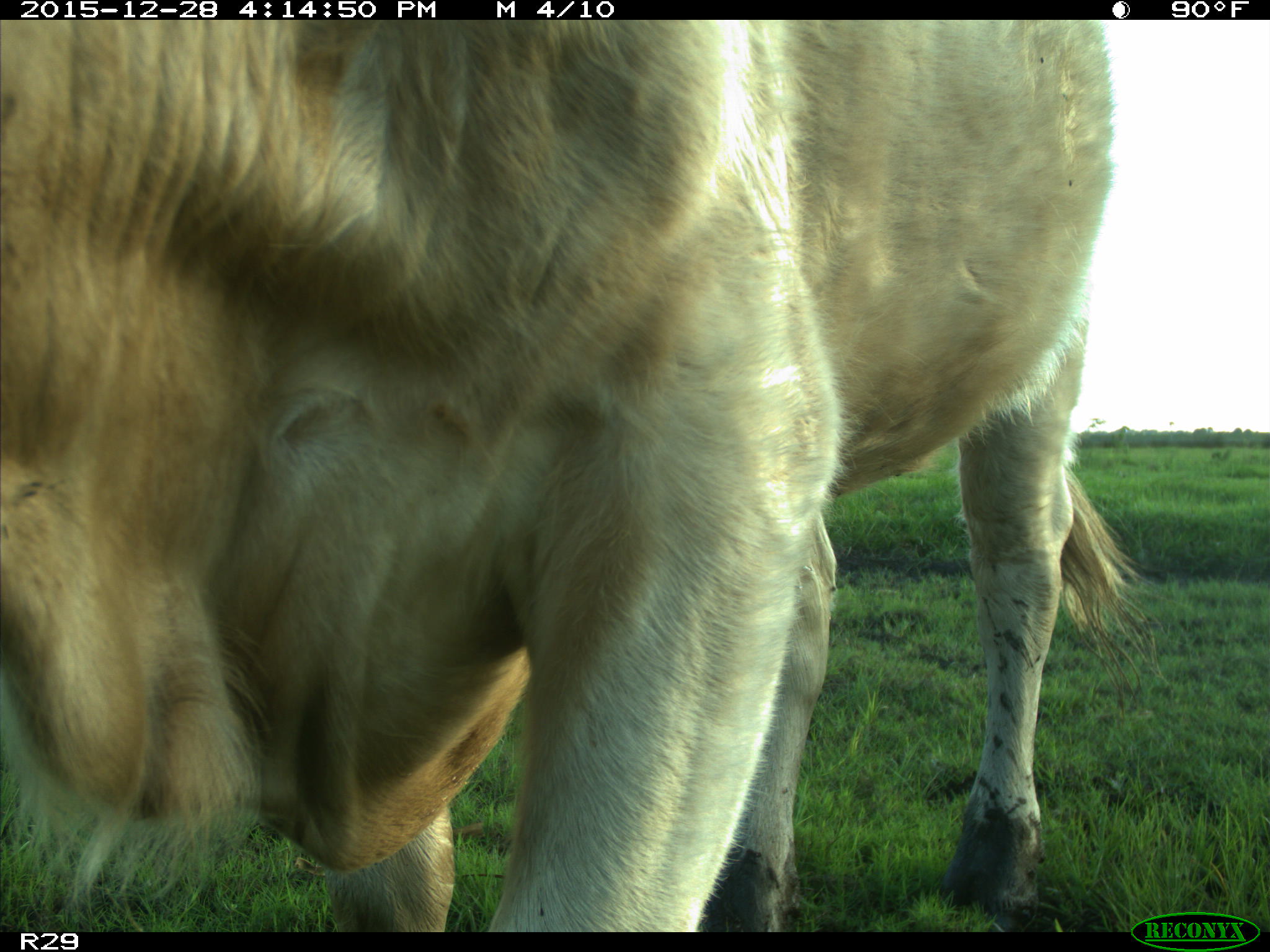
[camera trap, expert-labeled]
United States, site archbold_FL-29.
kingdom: Animalia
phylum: Chordata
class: Mammalia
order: Artiodactyla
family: Bovidae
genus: Bos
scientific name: Bos taurus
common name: domestic cow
Bos taurus (domestic cow).